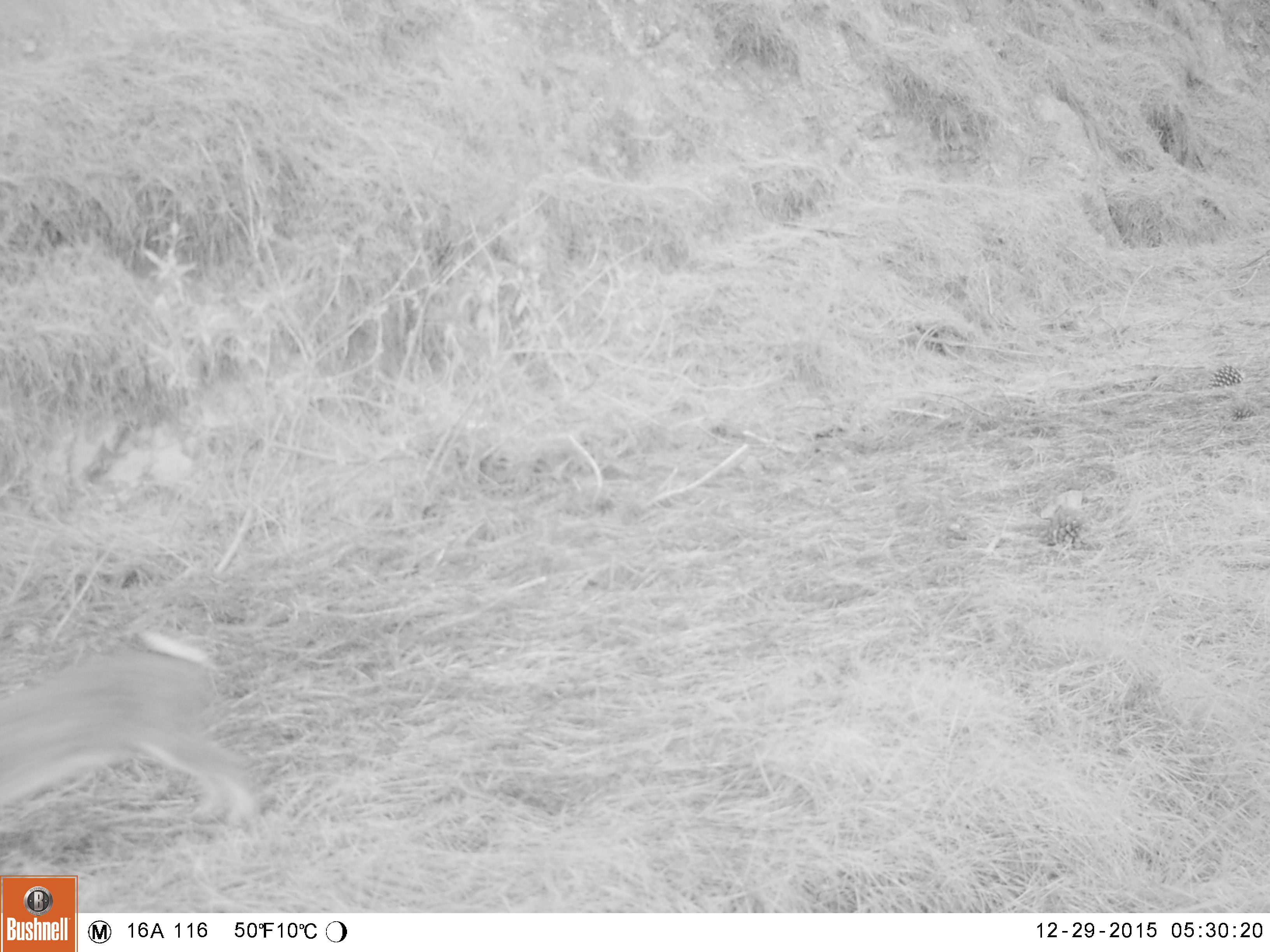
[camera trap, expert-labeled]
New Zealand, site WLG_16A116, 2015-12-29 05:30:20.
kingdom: Animalia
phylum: Chordata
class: Mammalia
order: Lagomorpha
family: Leporidae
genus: Oryctolagus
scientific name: Oryctolagus cuniculus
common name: european rabbit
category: rabbit